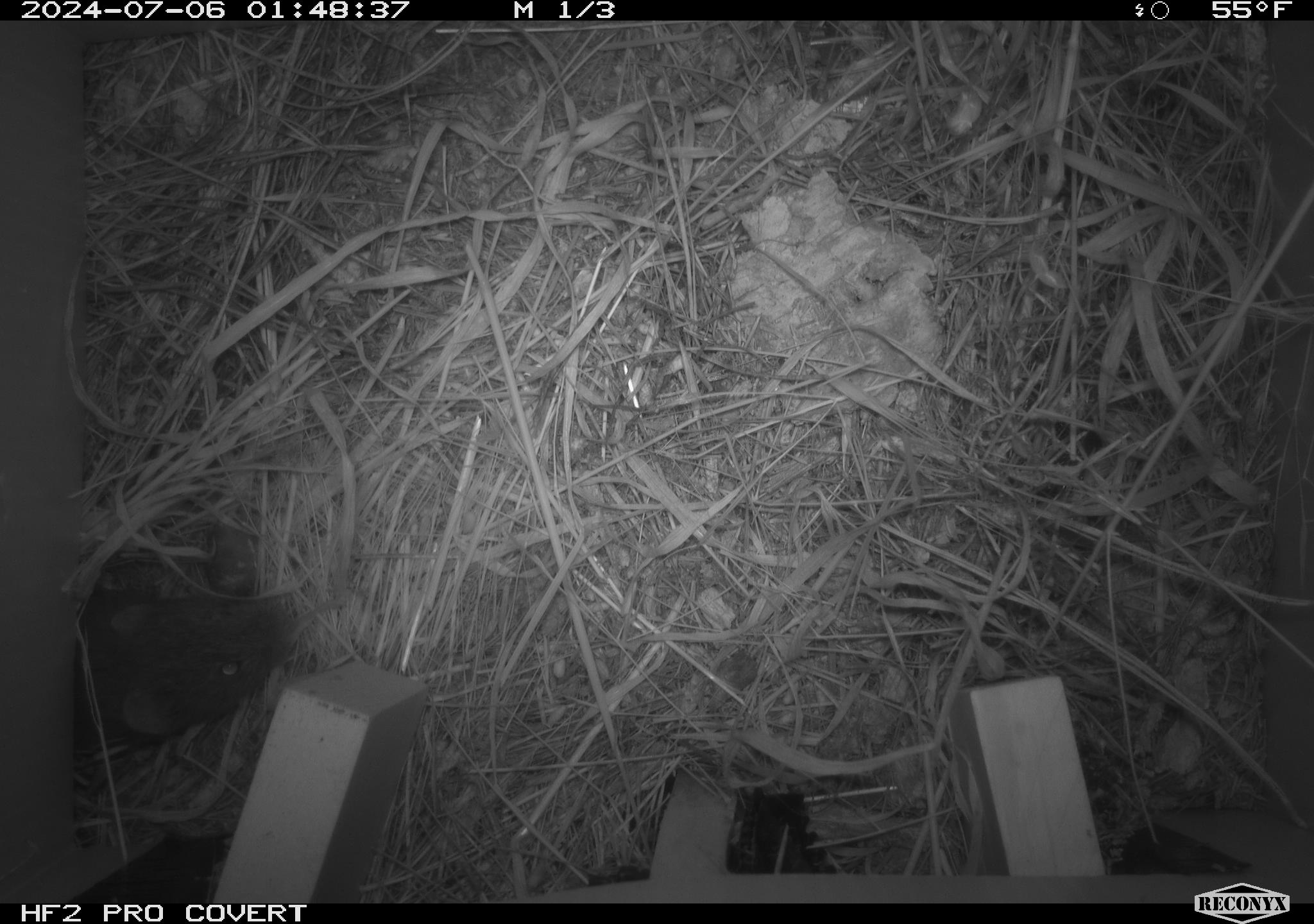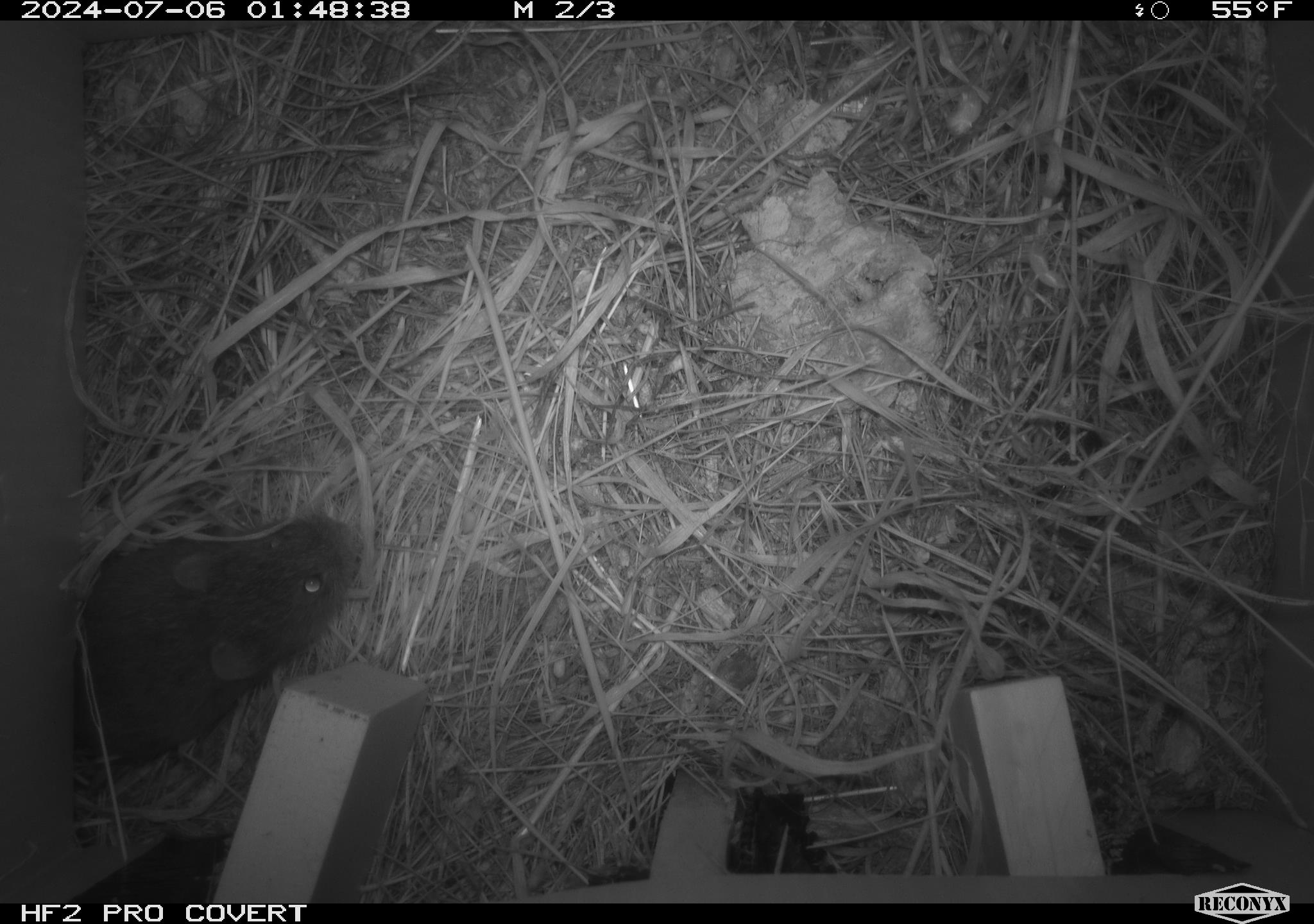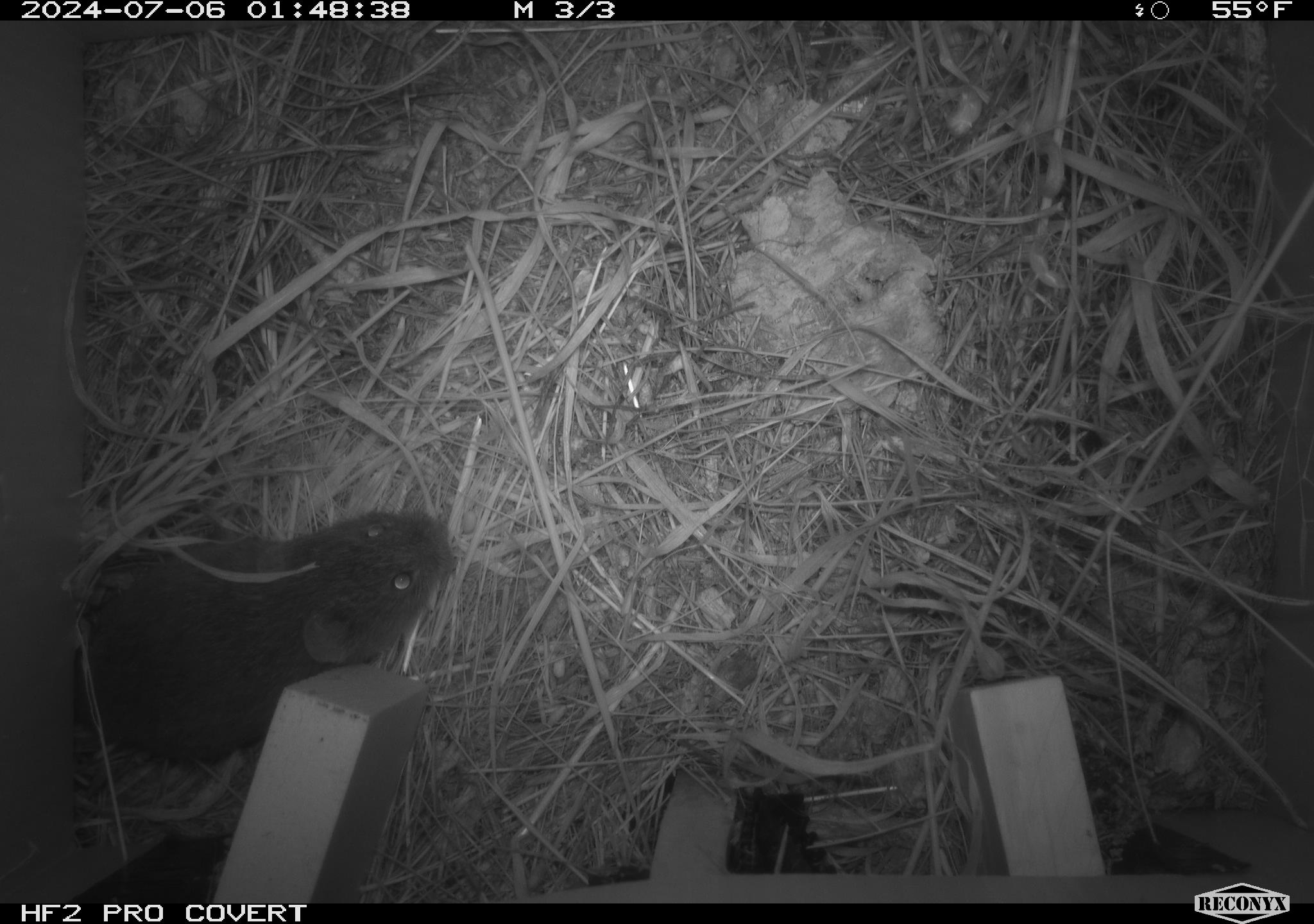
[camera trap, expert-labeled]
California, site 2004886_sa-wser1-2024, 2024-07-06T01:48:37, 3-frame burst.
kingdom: Animalia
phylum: Chordata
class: Mammalia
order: Rodentia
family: Cricetidae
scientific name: Arvicolinae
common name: voles, lemmings, and muskrats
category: arvicolinae subfamily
Arvicolinae subfamily (voles, lemmings, and muskrats) (Arvicolinae).